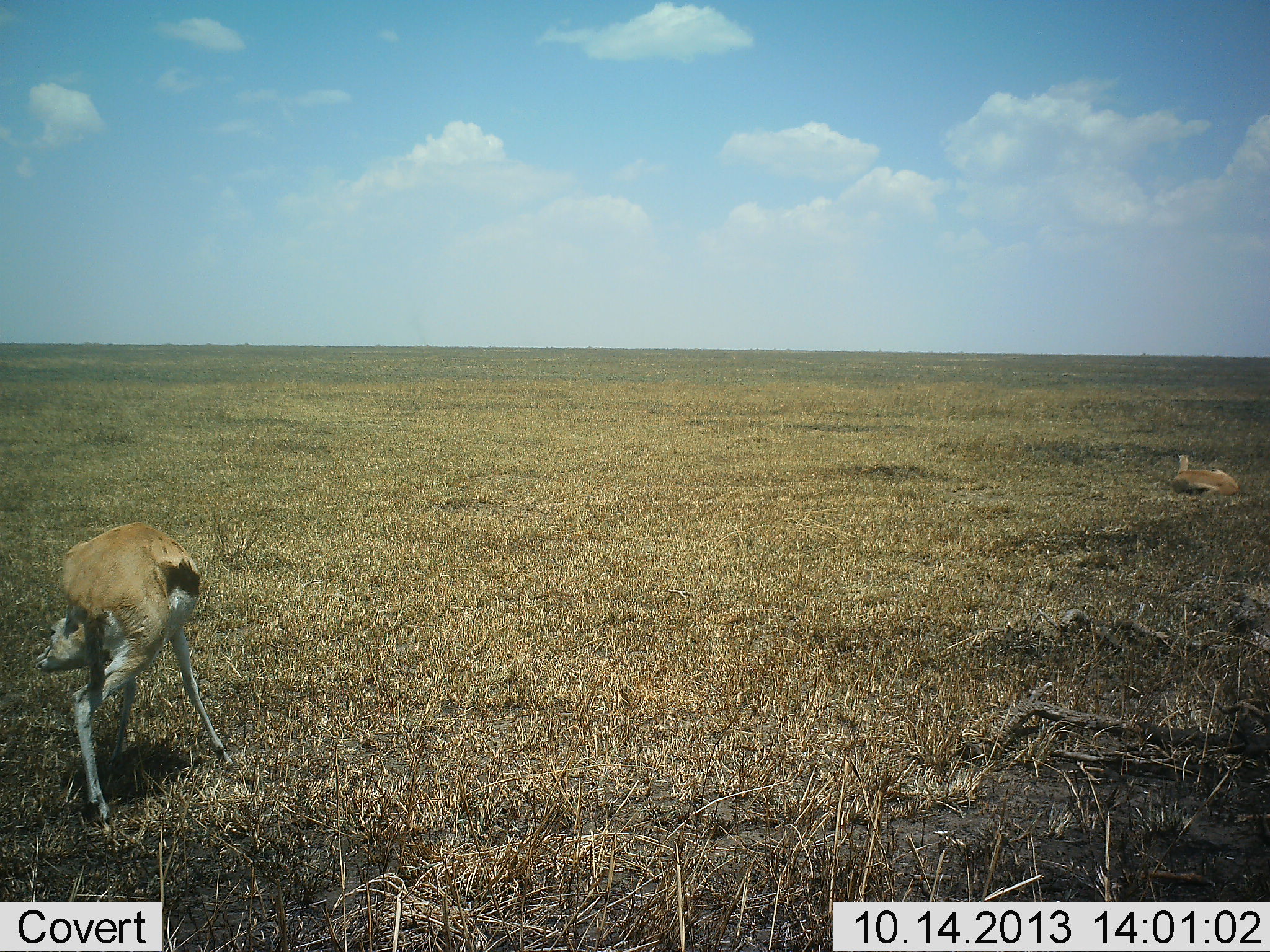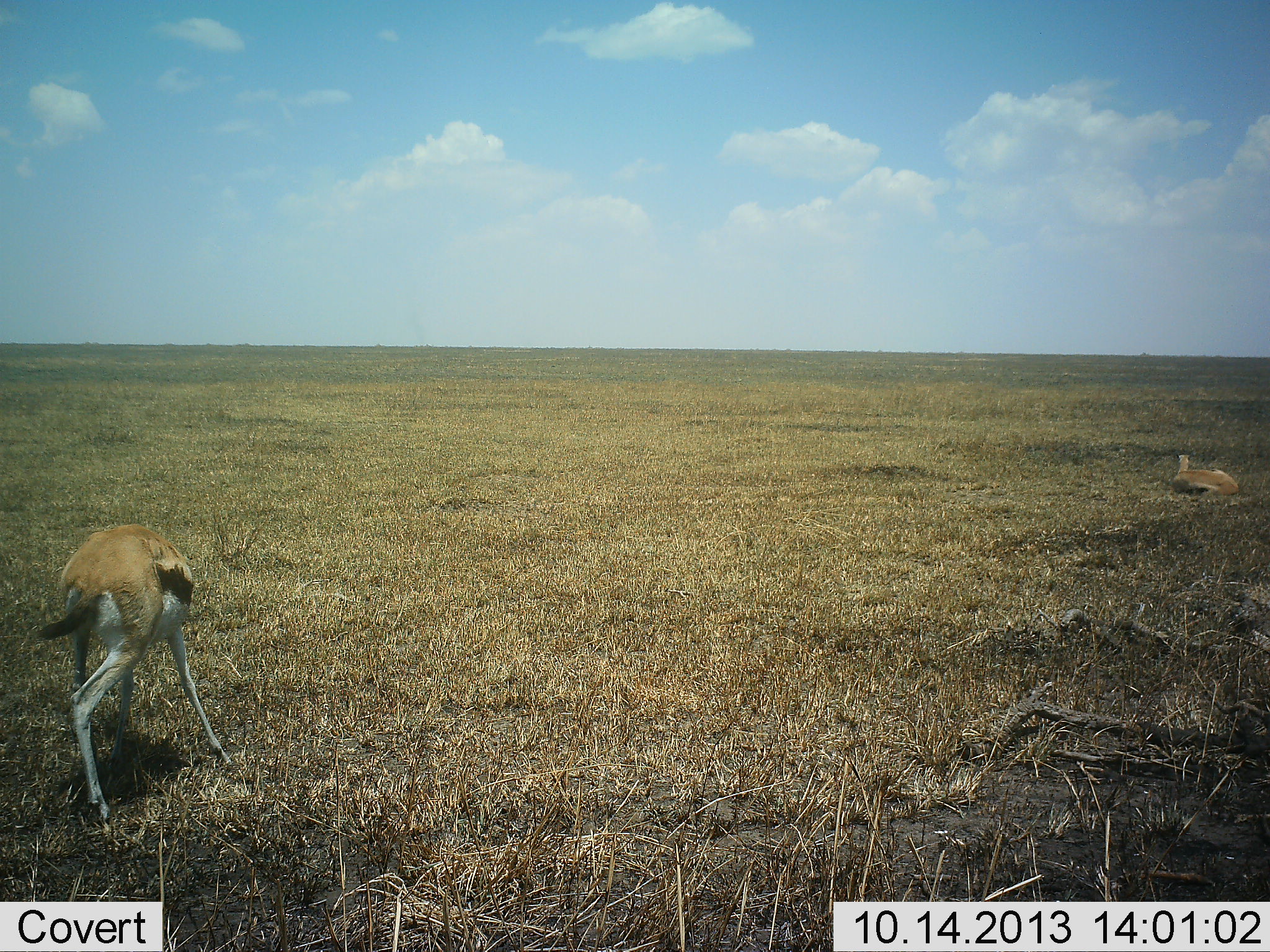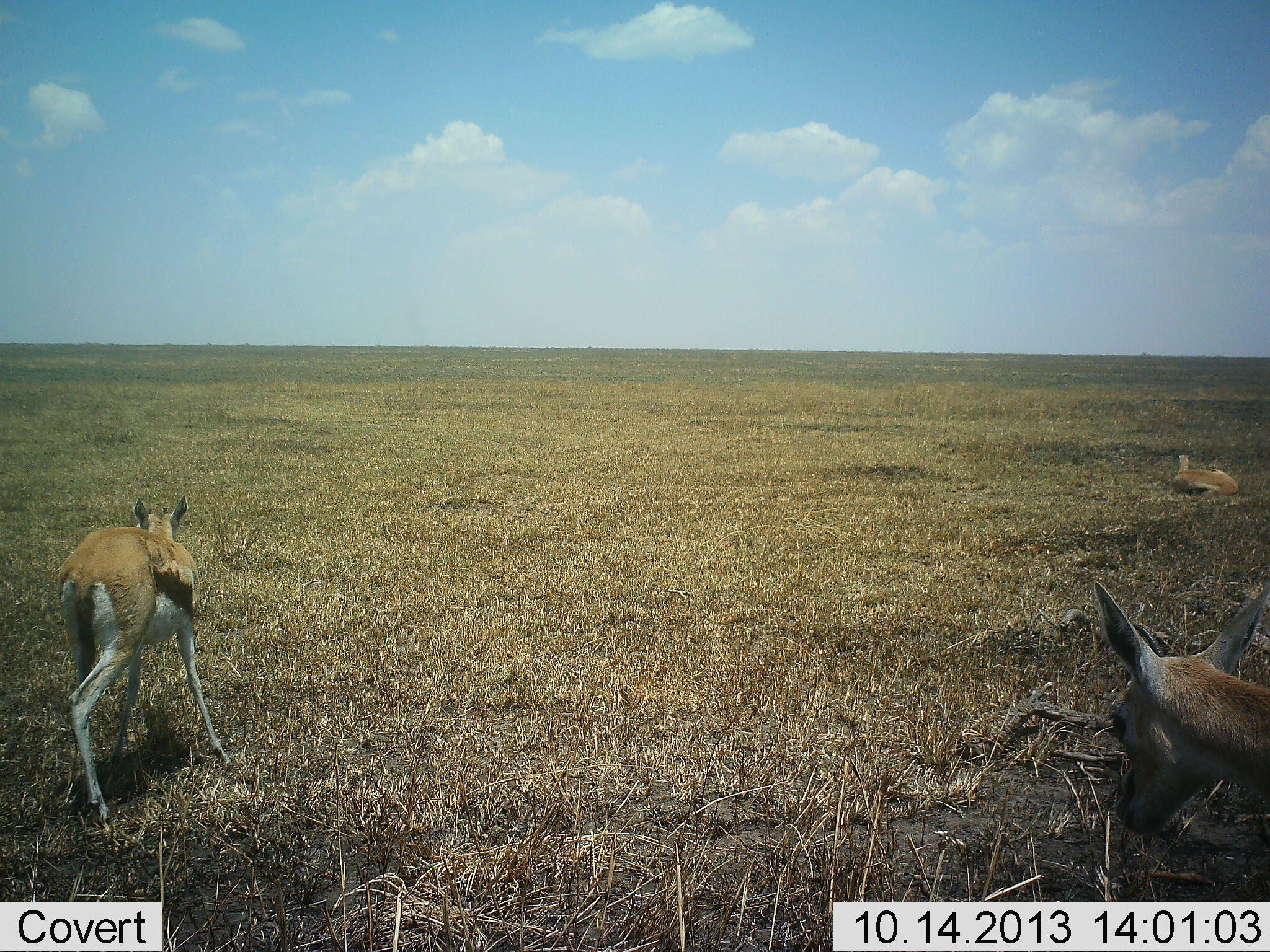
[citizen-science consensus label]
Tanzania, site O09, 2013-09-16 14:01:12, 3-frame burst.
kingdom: Animalia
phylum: Chordata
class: Mammalia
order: Artiodactyla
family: Bovidae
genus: Eudorcas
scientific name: Eudorcas thomsonii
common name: thomson's gazelle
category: gazellethomsons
Gazellethomsons (thomson's gazelle) (Eudorcas thomsonii), count 3. Behavior (volunteer vote fractions): standing 55%, resting 77%, moving 45%, interacting 0%. Young present (vote fraction): 3%. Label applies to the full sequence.